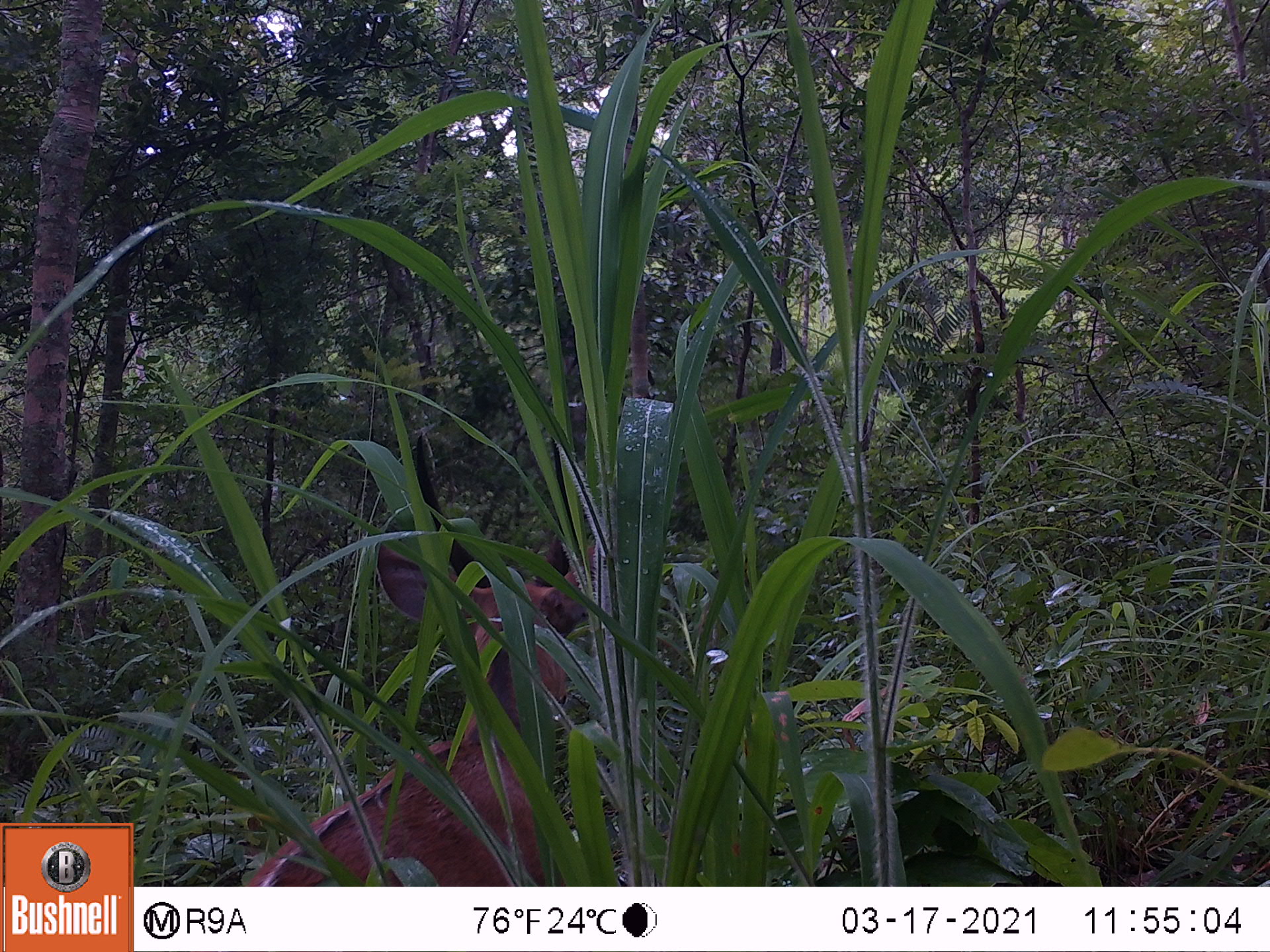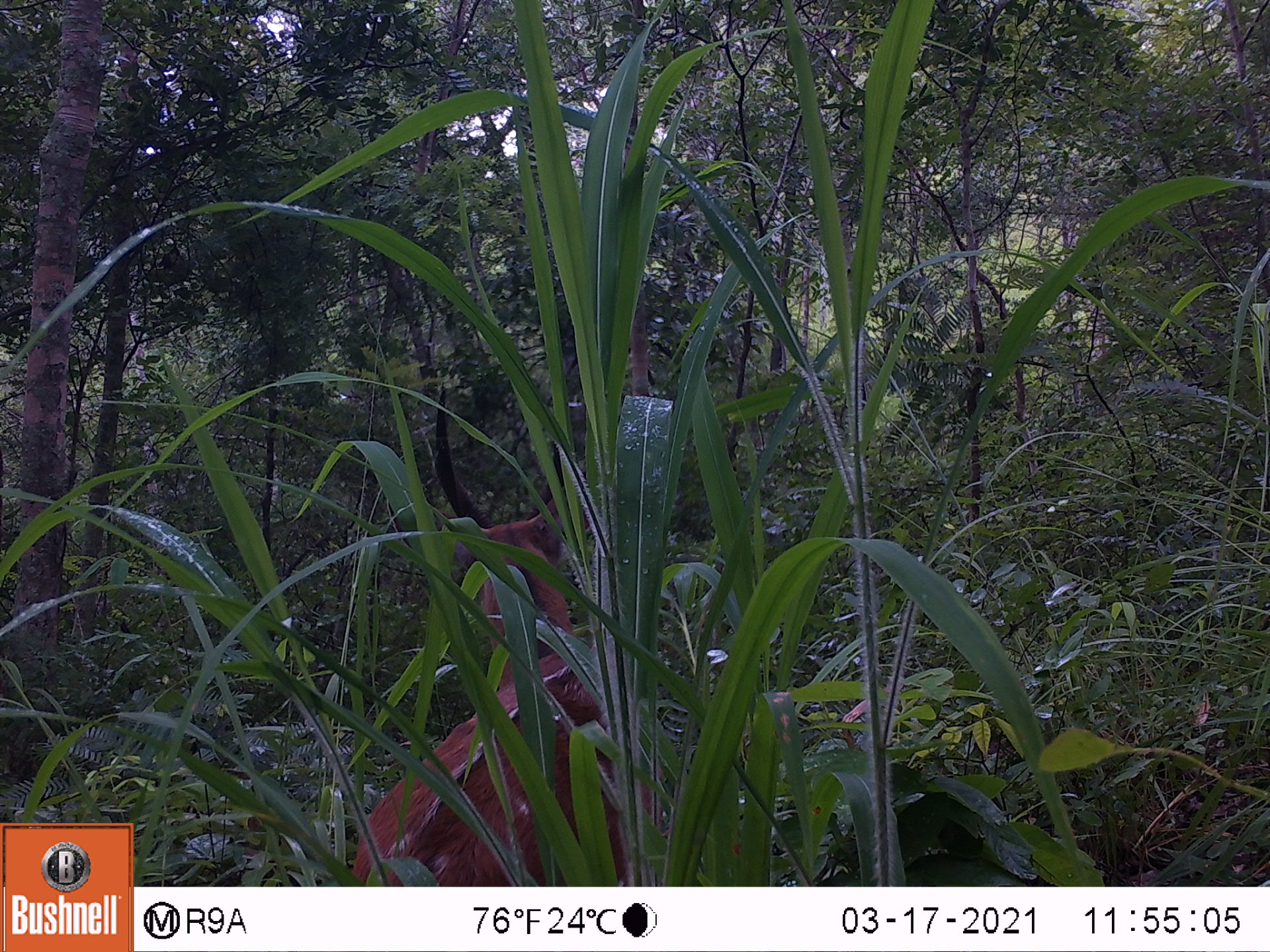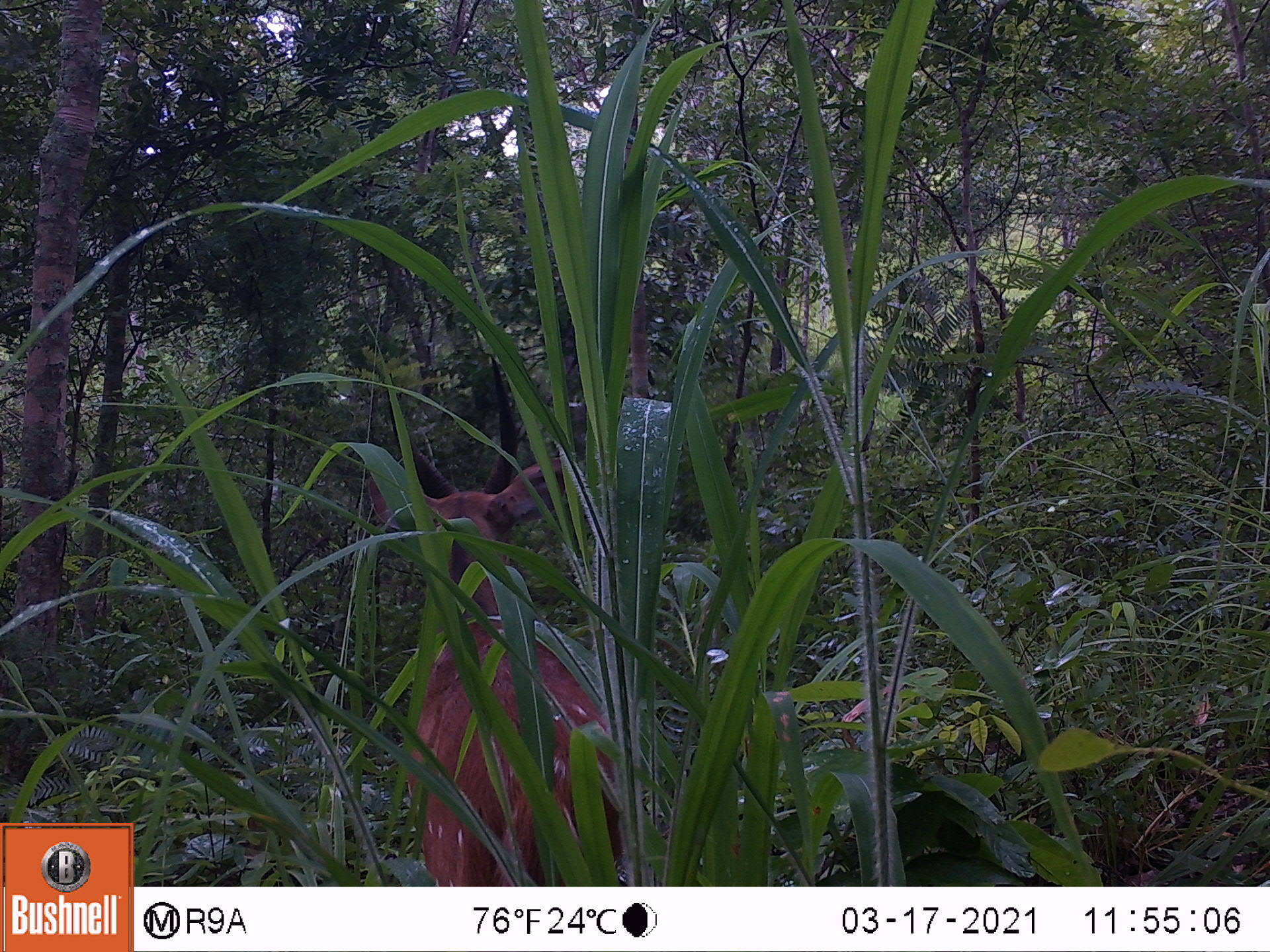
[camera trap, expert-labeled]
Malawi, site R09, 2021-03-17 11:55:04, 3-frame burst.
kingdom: Animalia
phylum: Chordata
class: Mammalia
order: Artiodactyla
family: Bovidae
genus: Tragelaphus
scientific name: Tragelaphus sylvaticus sylvaticus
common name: cape bushbuck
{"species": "cape bushbuck (Tragelaphus sylvaticus sylvaticus)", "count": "1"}